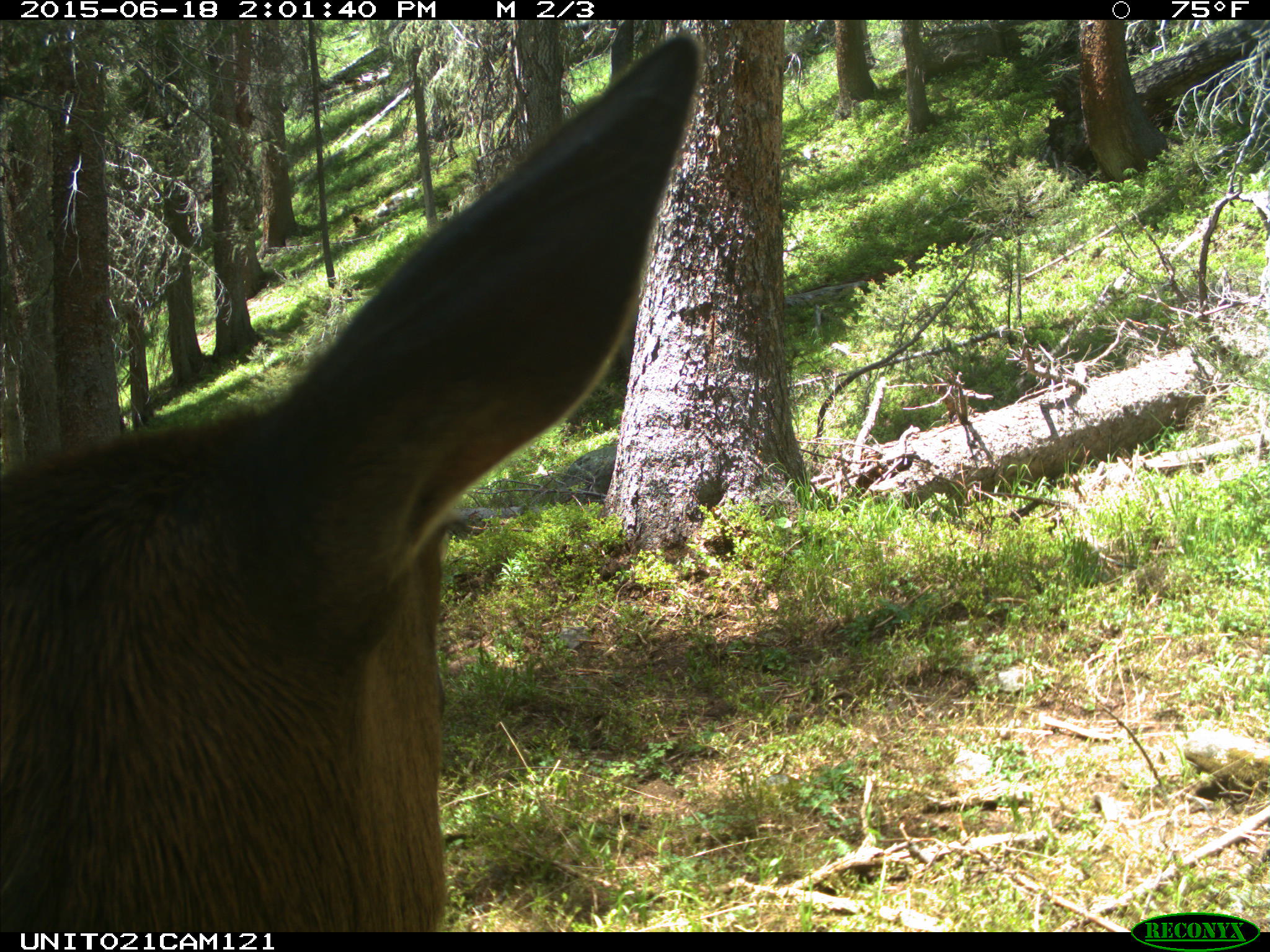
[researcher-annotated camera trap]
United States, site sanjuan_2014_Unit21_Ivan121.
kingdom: Animalia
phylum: Chordata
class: Mammalia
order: Artiodactyla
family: Cervidae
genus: Cervus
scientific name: Cervus elaphus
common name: red deer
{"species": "Cervus elaphus (red deer)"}